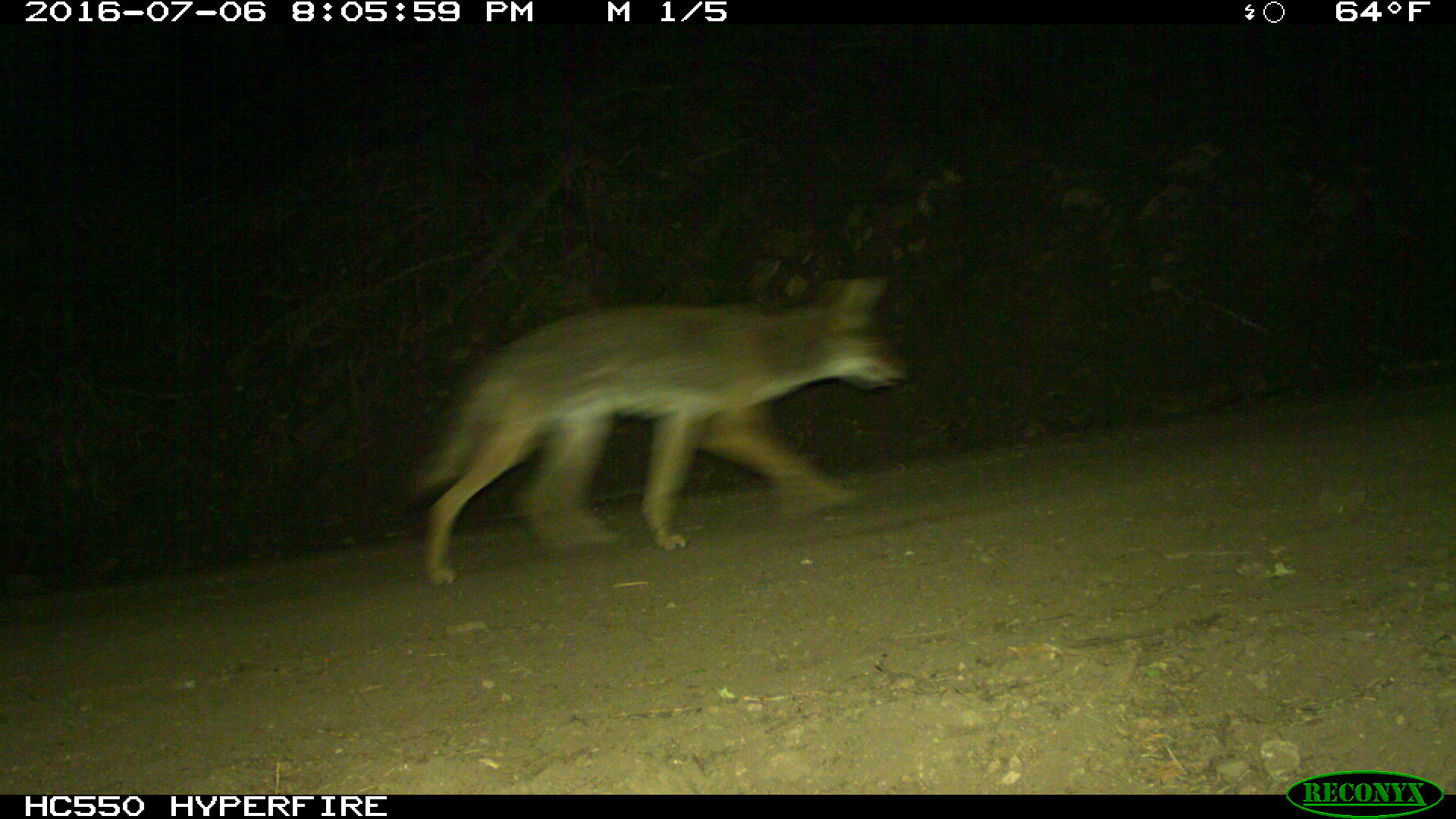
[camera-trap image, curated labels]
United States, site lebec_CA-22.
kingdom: Animalia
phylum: Chordata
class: Mammalia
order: Carnivora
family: Canidae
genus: Canis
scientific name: Canis latrans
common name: coyote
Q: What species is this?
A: Canis latrans (coyote).